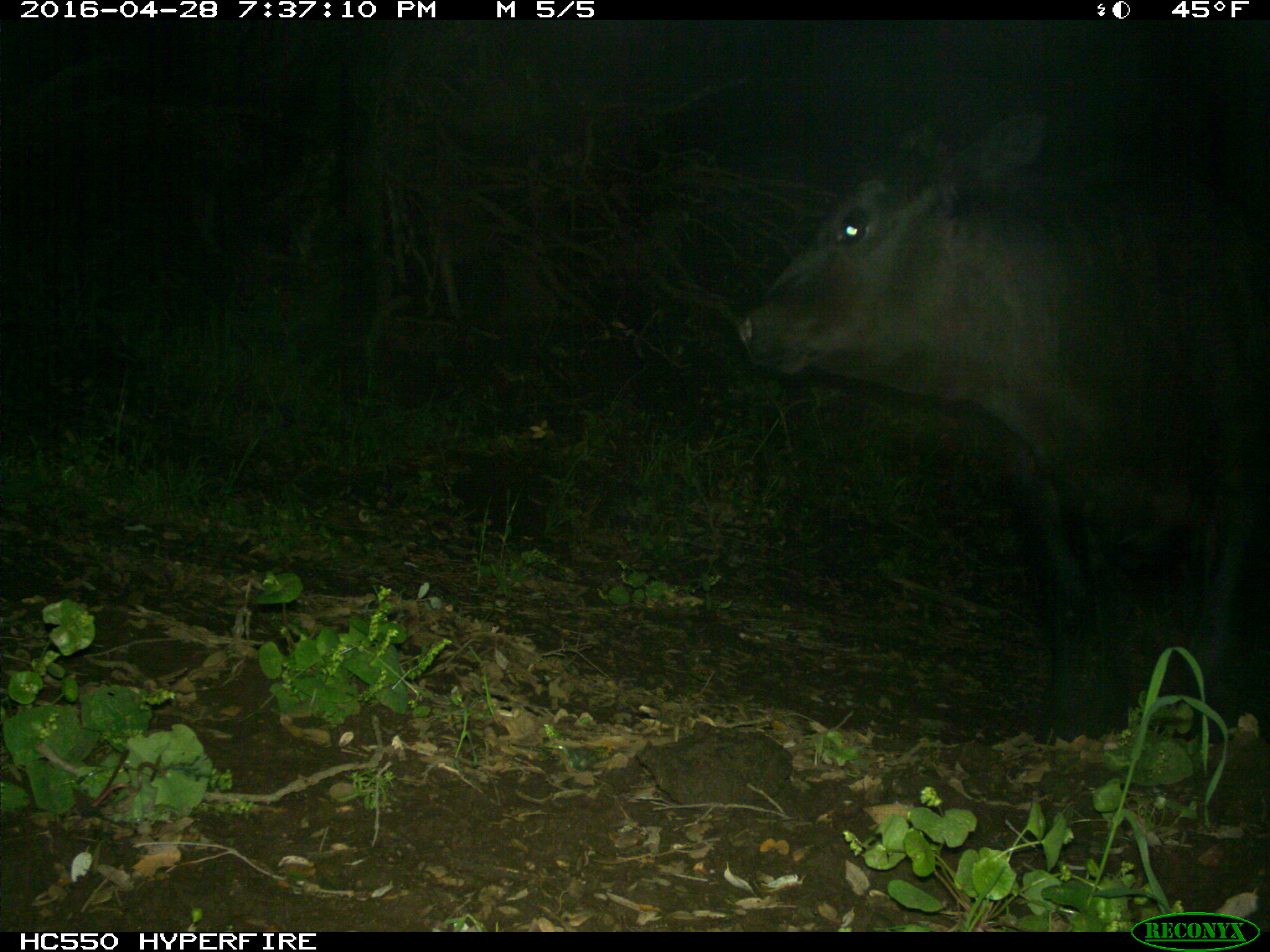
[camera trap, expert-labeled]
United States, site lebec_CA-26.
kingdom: Animalia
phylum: Chordata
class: Mammalia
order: Artiodactyla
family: Bovidae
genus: Bos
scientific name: Bos taurus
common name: domestic cow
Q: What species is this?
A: Bos taurus (domestic cow).